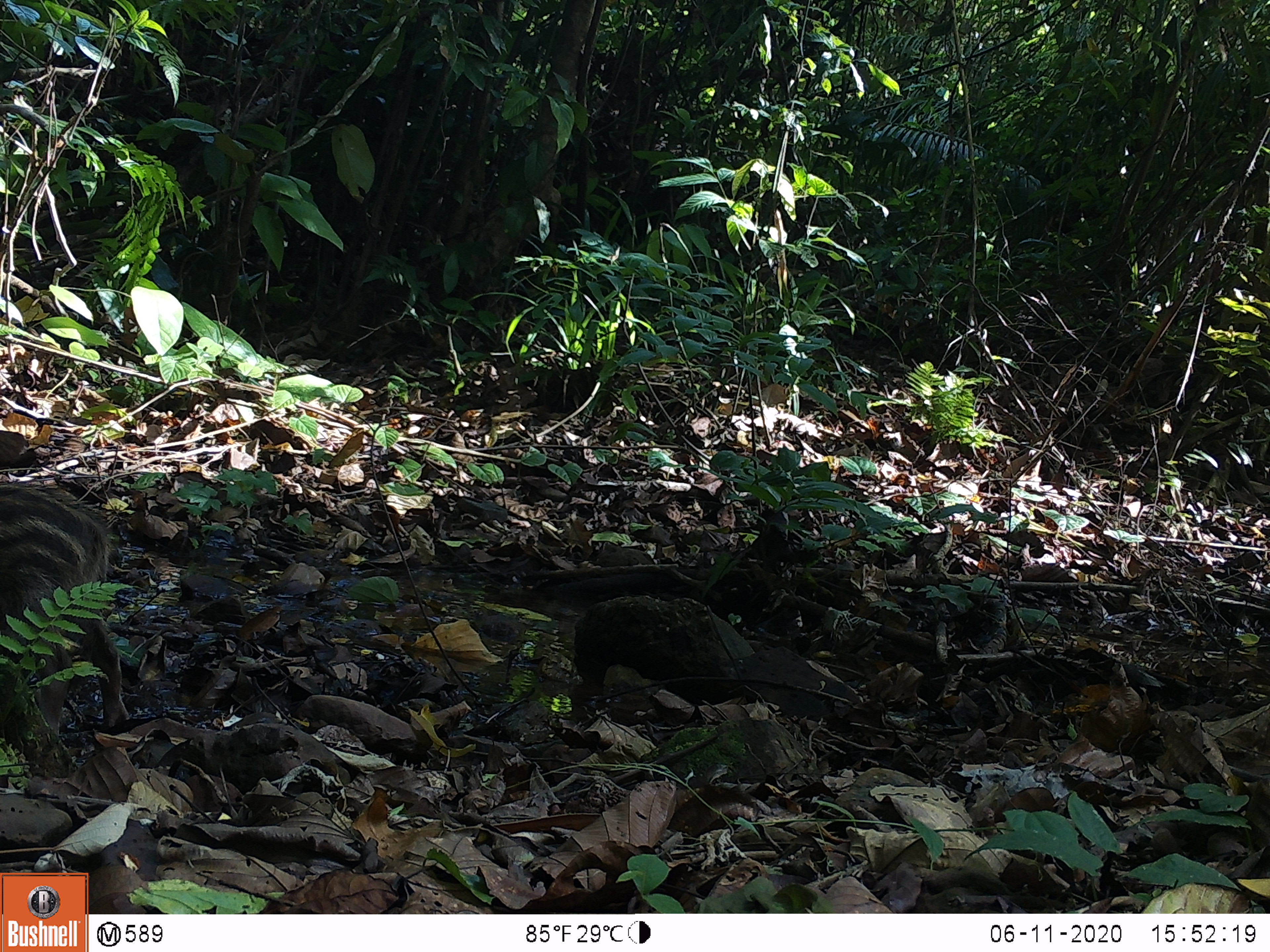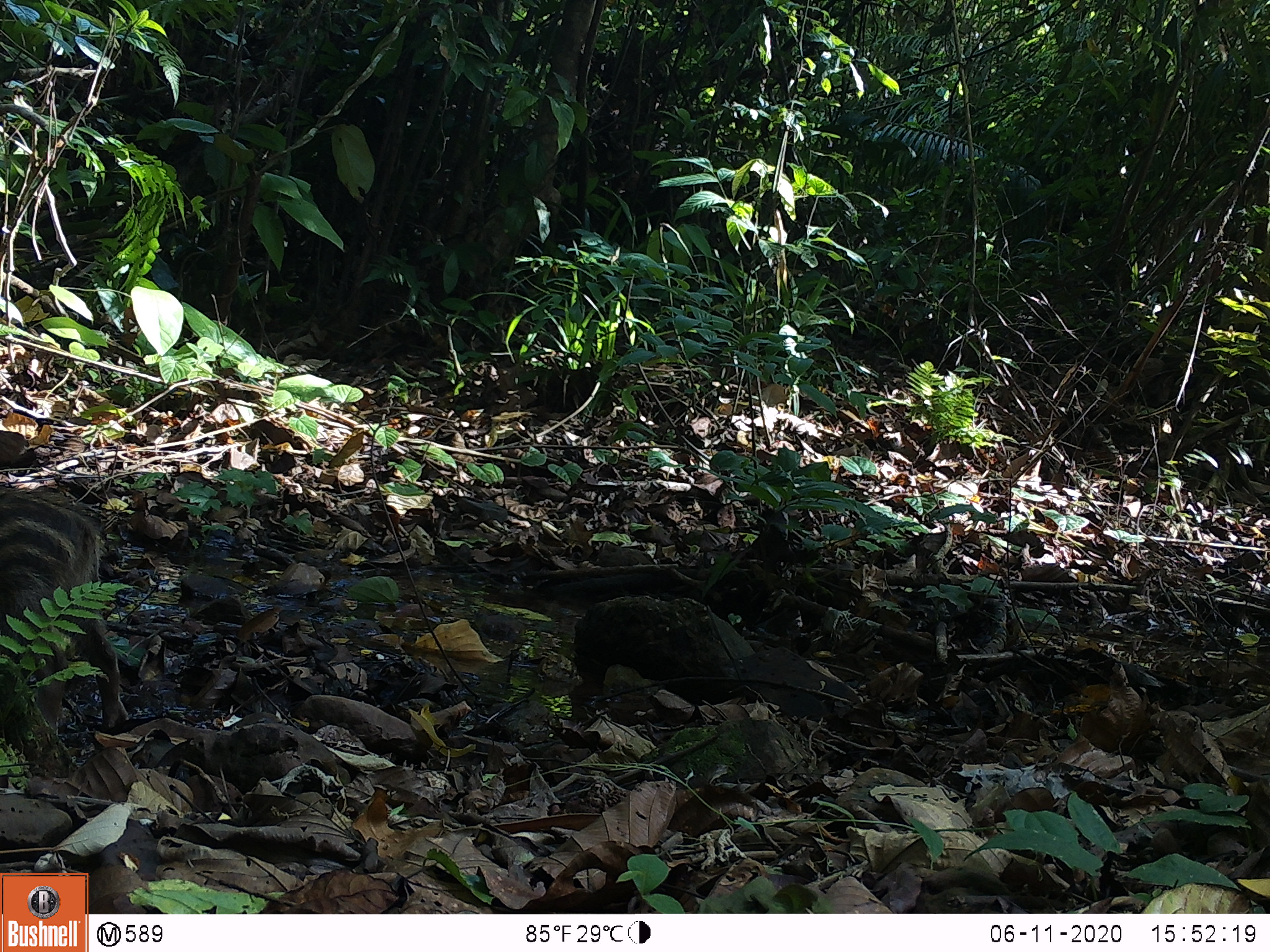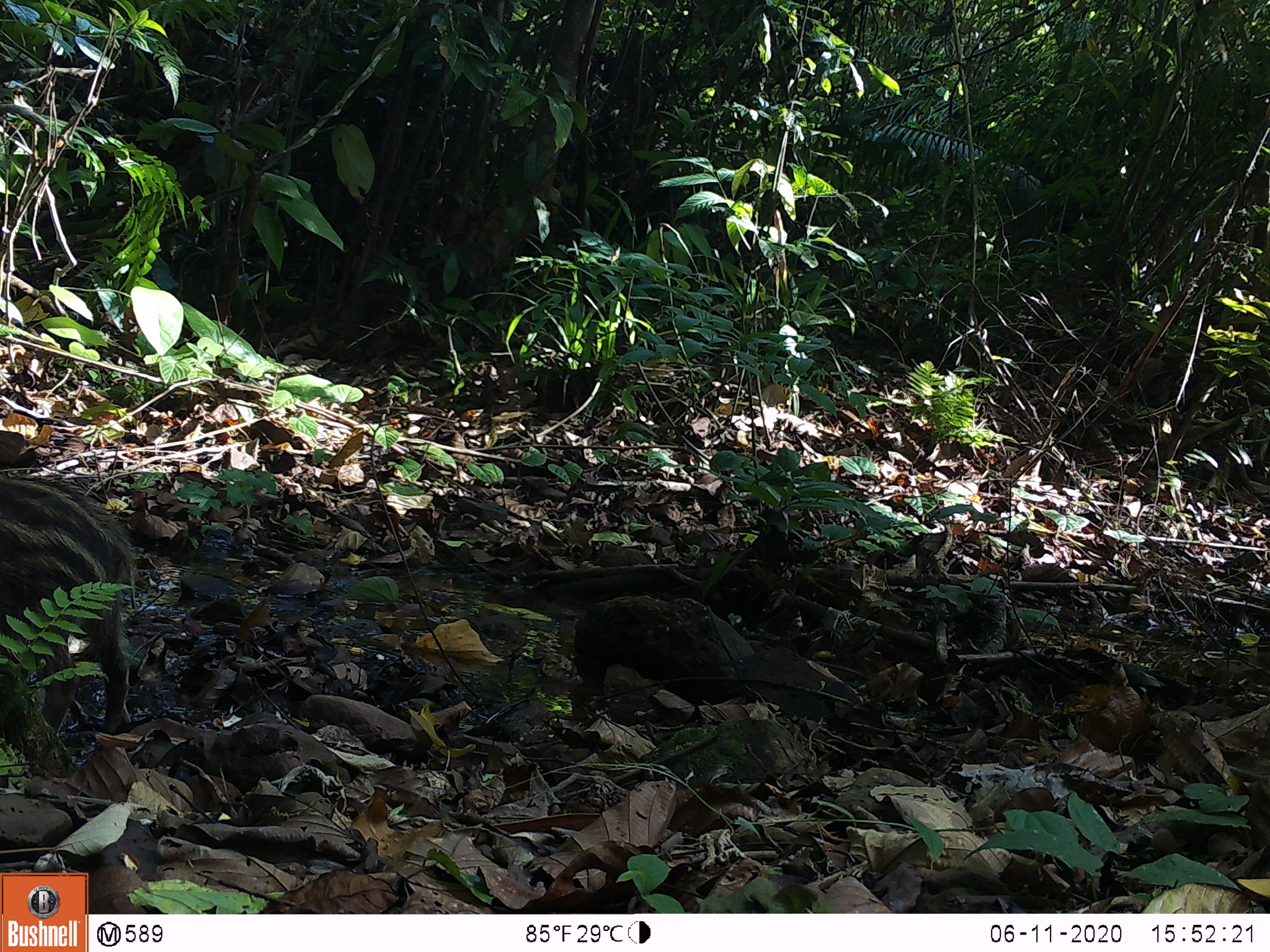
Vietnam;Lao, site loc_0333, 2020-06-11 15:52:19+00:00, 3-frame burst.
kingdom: Animalia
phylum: Chordata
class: Mammalia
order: Artiodactyla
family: Suidae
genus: Sus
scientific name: Sus scrofa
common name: eurasian wild pig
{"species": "eurasian wild pig (Sus scrofa)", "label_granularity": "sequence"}